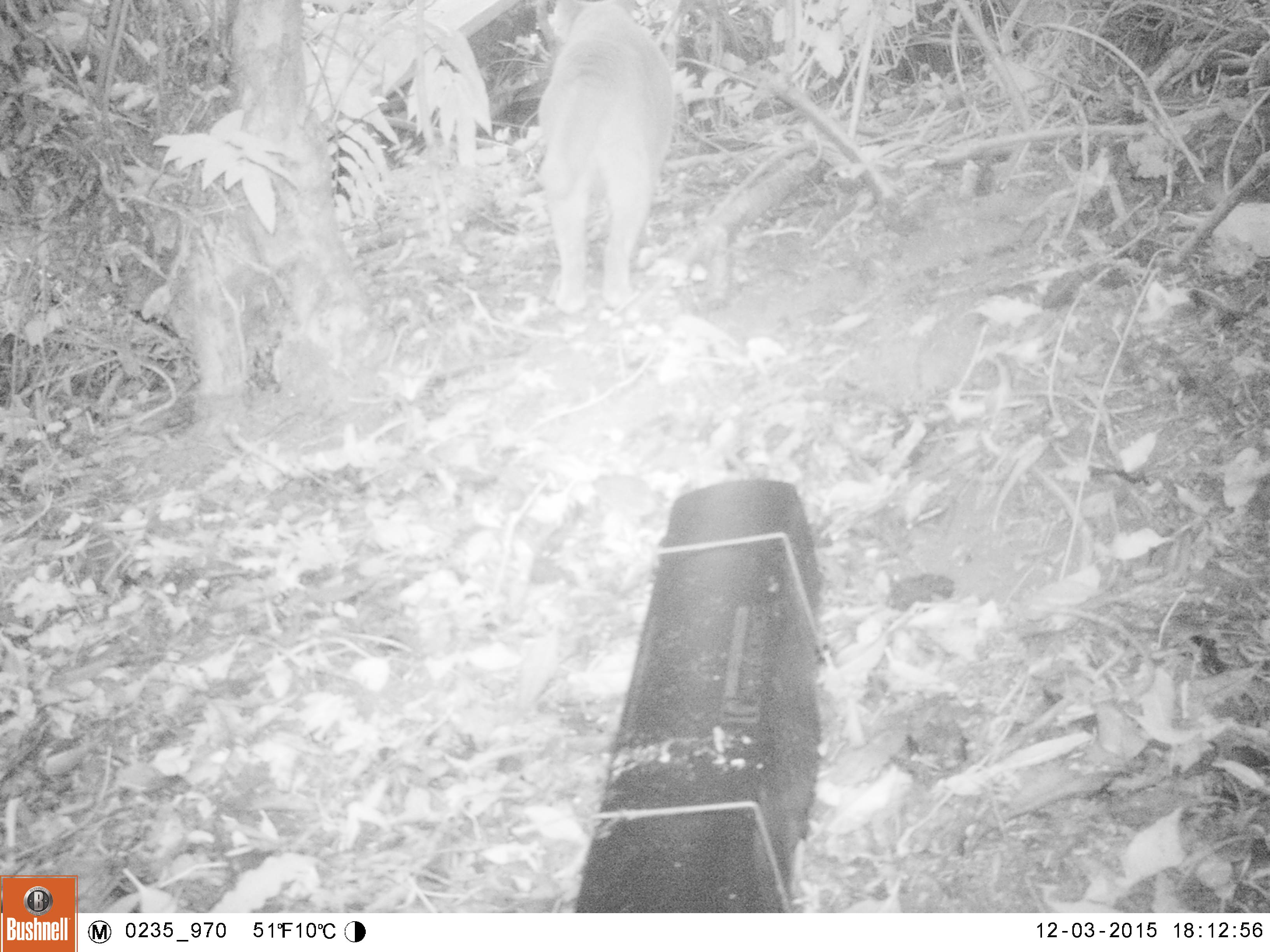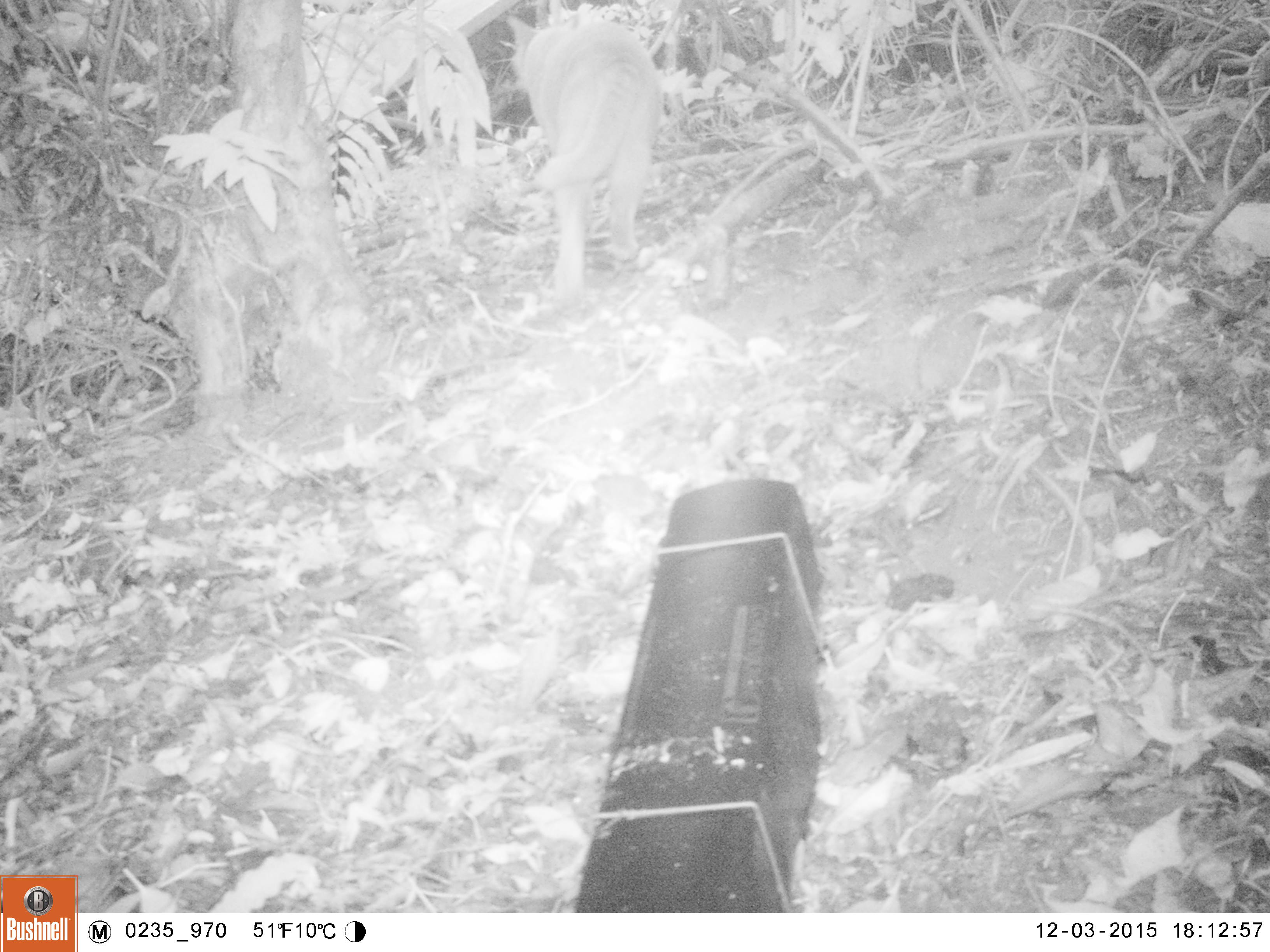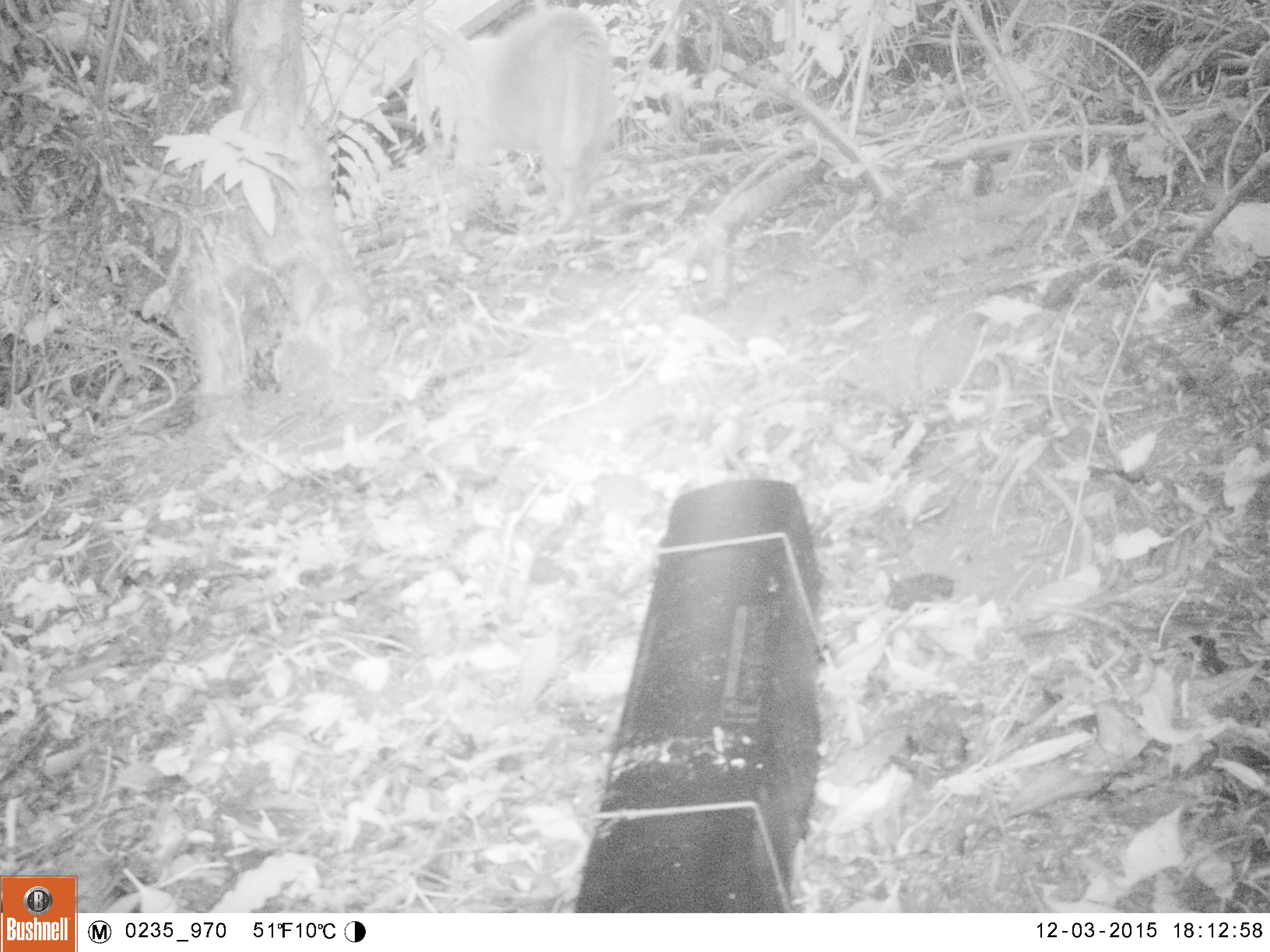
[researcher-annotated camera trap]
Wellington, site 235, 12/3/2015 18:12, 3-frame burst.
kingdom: Animalia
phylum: Chordata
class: Mammalia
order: Carnivora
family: Felidae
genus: Felis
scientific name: Felis catus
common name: cat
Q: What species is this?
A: Cat (Felis catus).